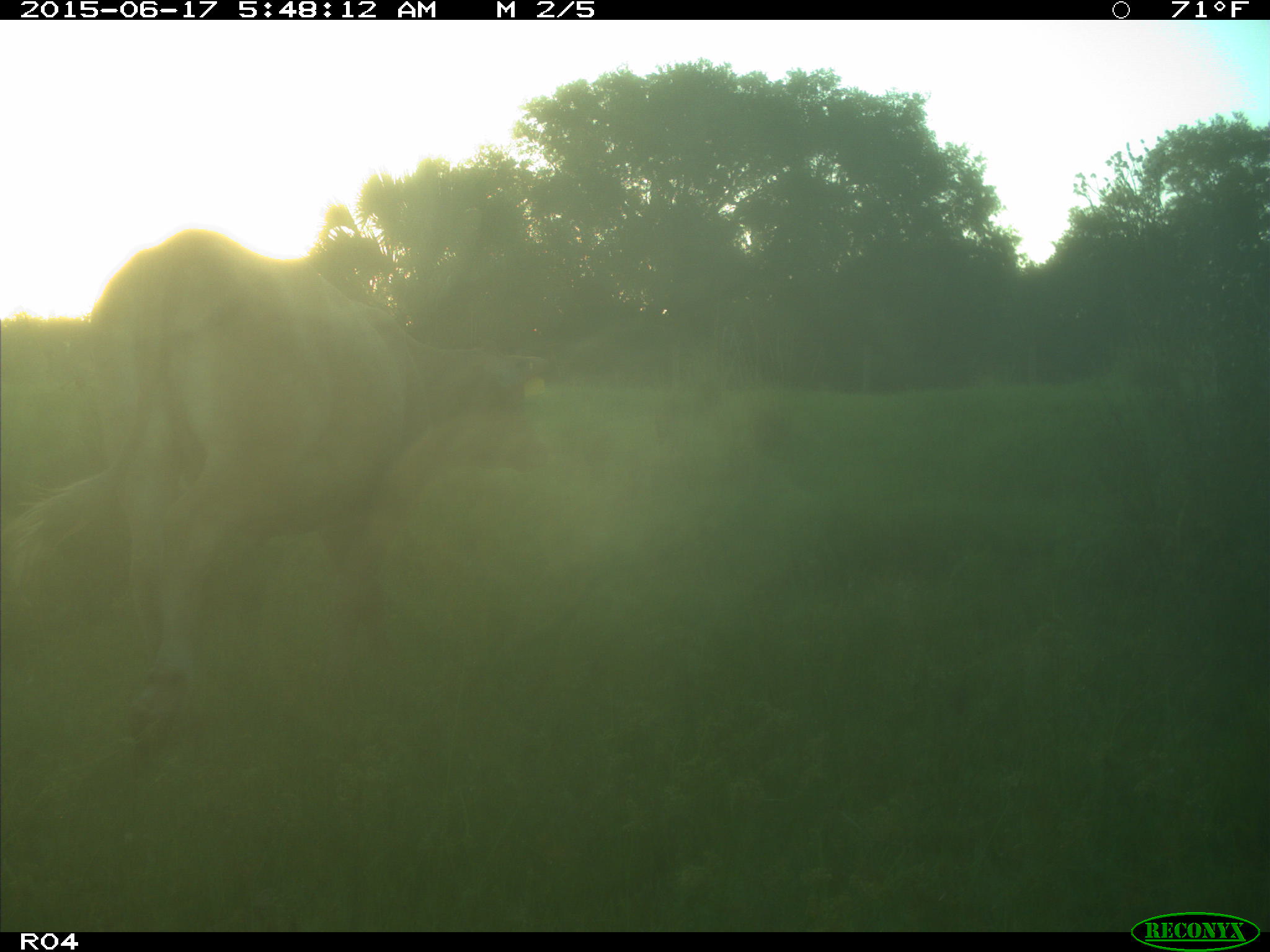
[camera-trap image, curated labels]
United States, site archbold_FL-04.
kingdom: Animalia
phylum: Chordata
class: Mammalia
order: Artiodactyla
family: Bovidae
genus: Bos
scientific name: Bos taurus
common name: domestic cow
Bos taurus (domestic cow).